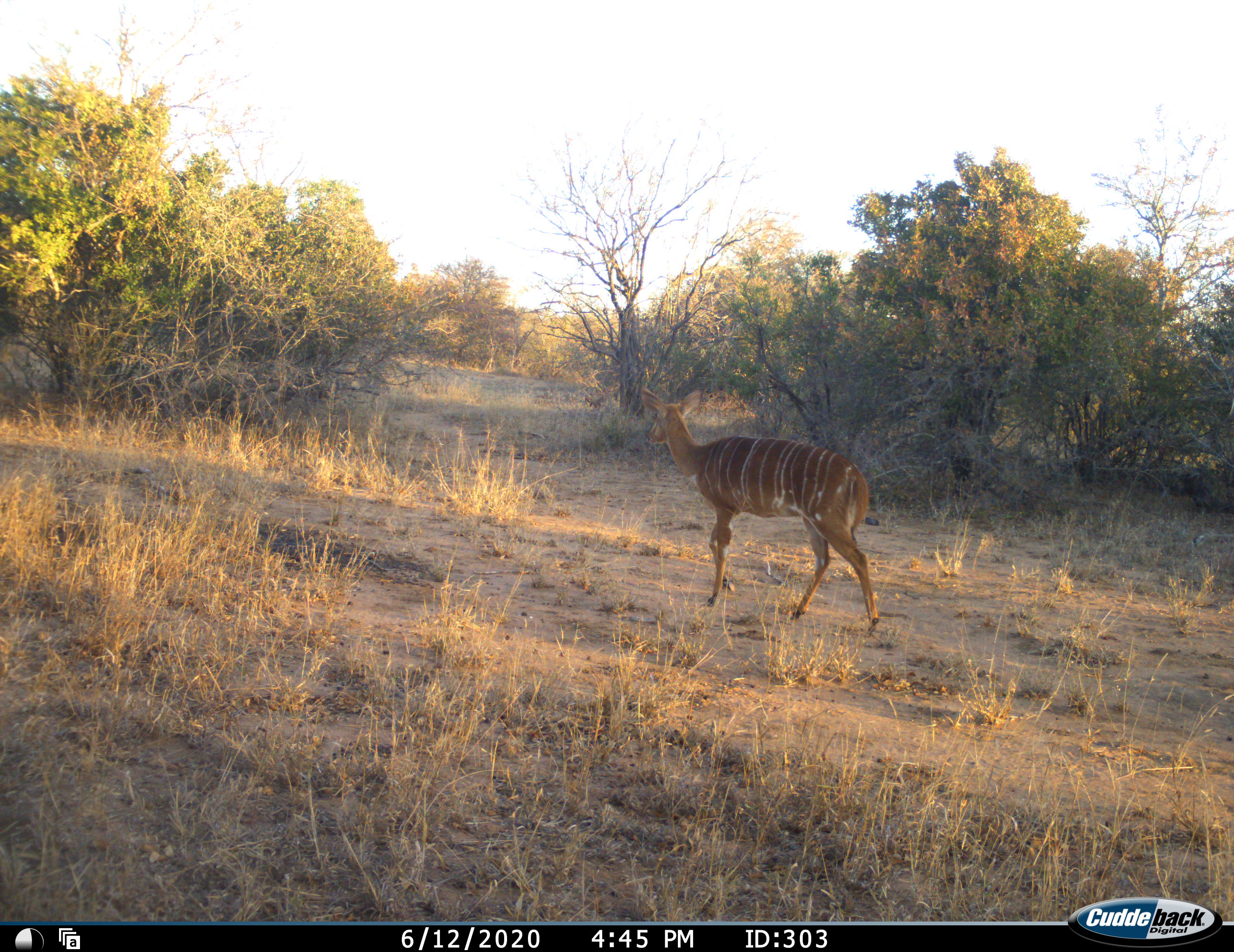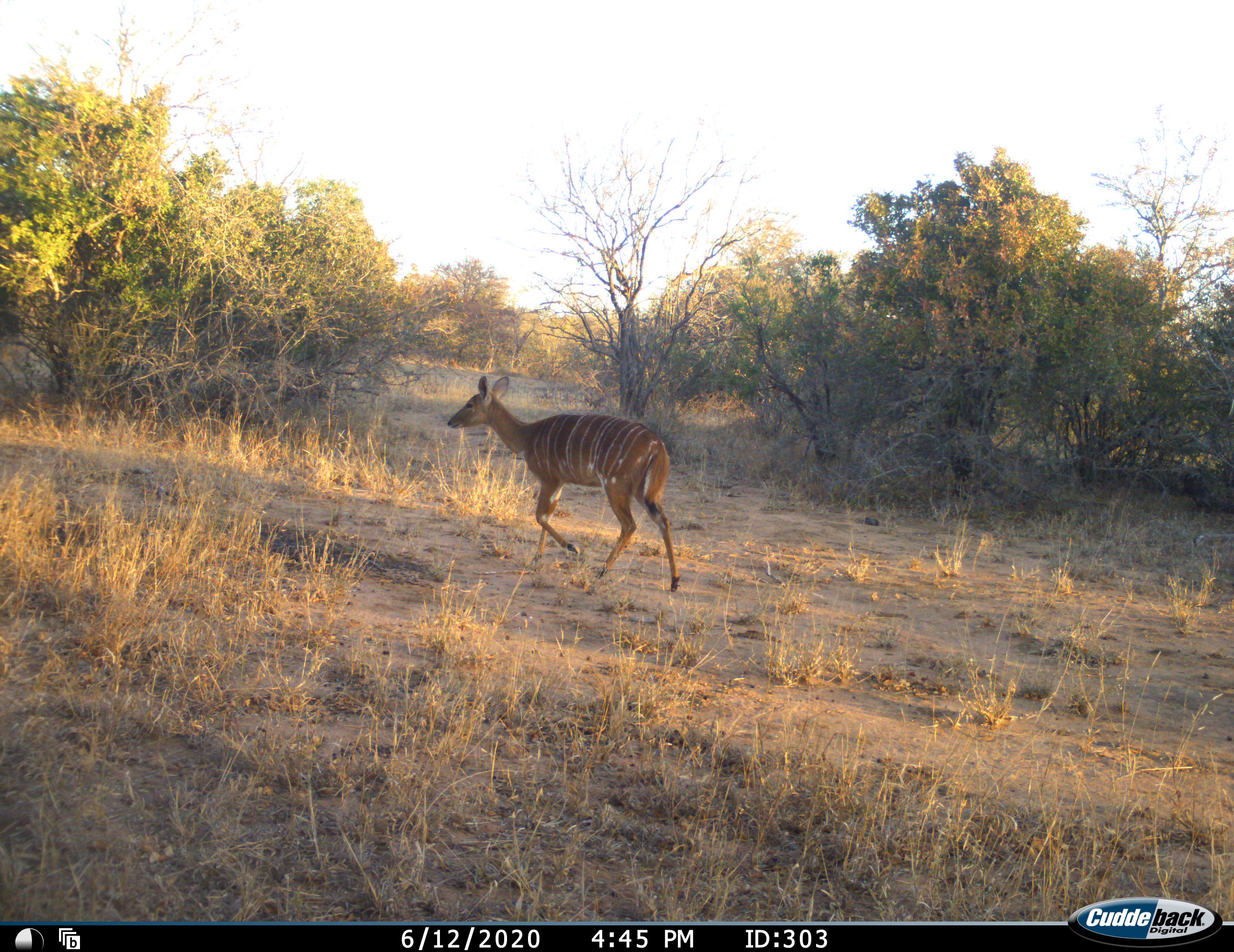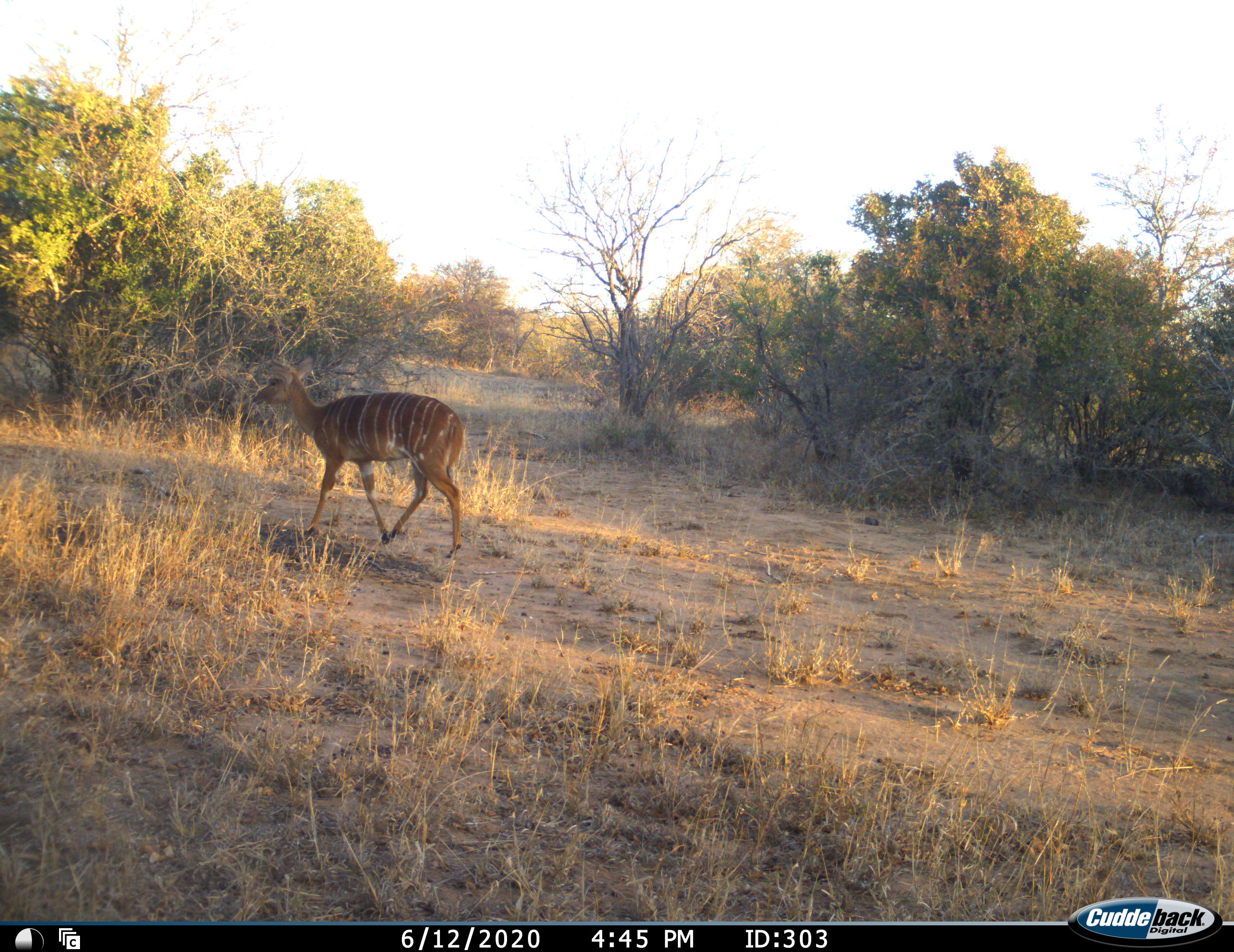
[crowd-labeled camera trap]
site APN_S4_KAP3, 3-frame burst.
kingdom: Animalia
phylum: Chordata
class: Mammalia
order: Artiodactyla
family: Bovidae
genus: Tragelaphus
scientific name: Tragelaphus angasii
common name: nyala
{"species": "nyala (Tragelaphus angasii)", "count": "1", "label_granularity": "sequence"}